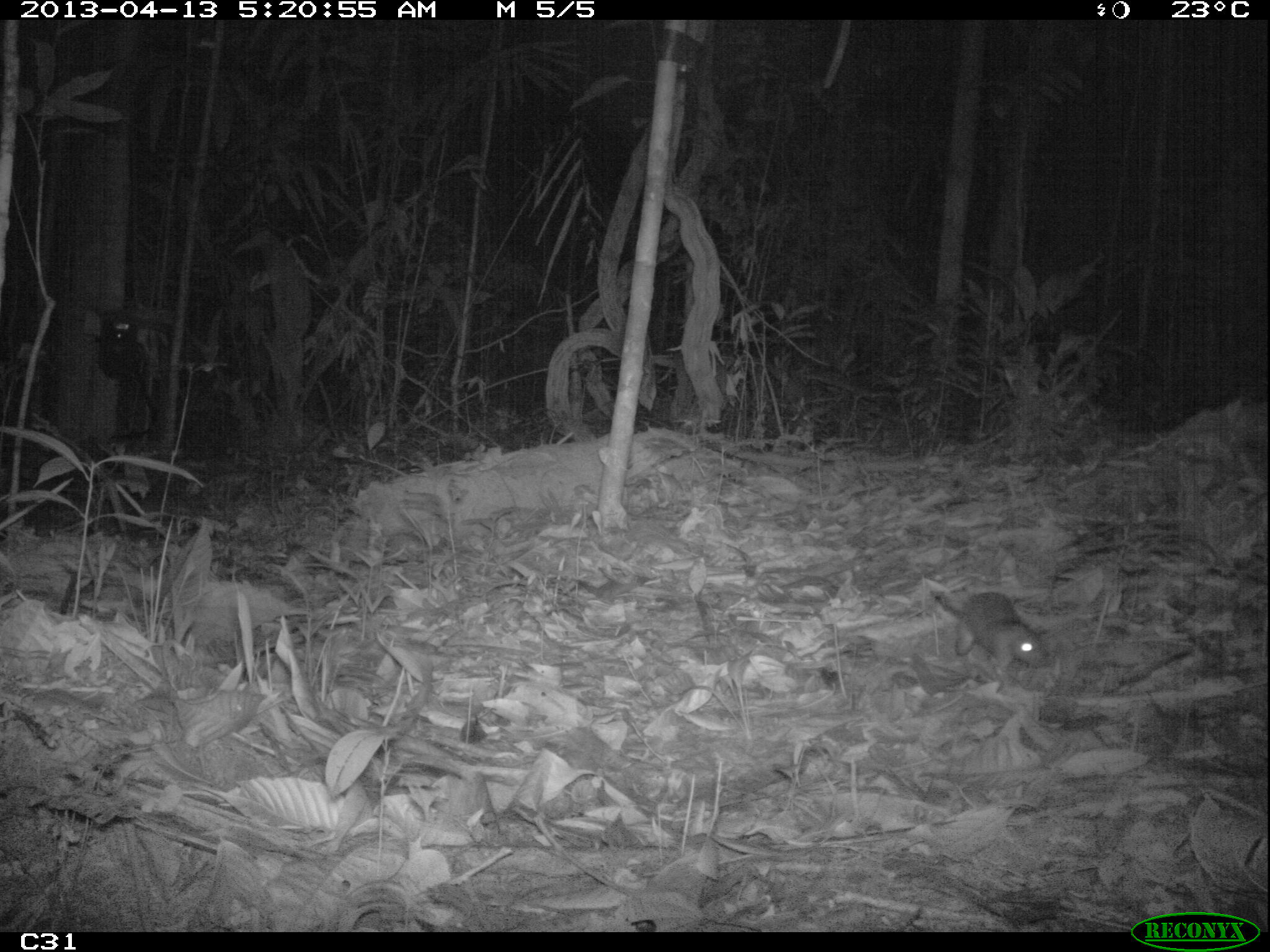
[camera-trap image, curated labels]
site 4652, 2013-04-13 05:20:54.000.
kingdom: Animalia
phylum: Chordata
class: Mammalia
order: Rodentia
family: Muridae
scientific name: Muridae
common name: mice, rats, and gerbils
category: unknown mouse or rat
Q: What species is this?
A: Unknown mouse or rat (mice, rats, and gerbils) (Muridae).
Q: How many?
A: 1.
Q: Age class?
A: Adult.